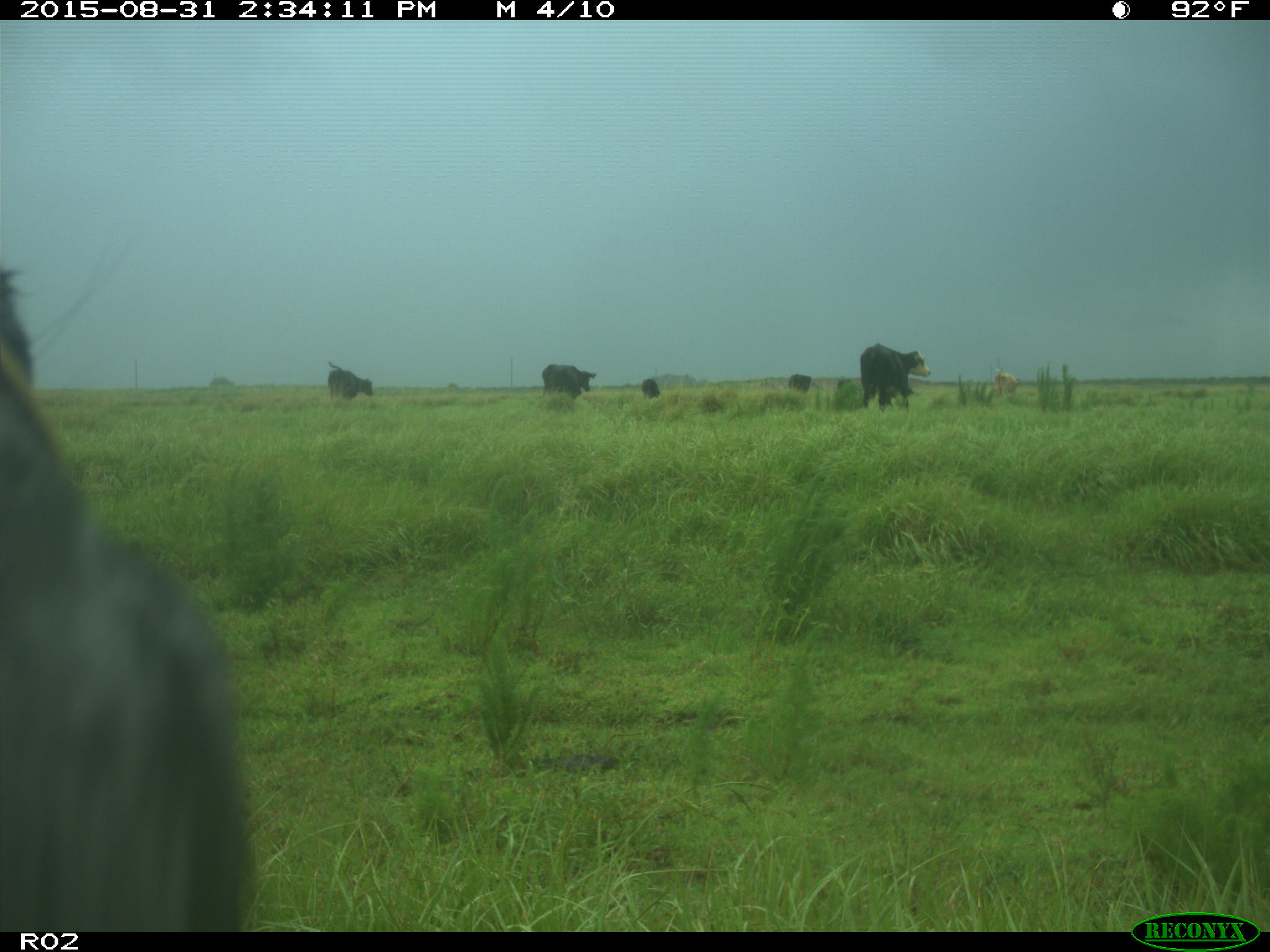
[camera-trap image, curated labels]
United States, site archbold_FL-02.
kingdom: Animalia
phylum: Chordata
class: Mammalia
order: Artiodactyla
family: Bovidae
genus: Bos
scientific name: Bos taurus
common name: domestic cow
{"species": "Bos taurus (domestic cow)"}